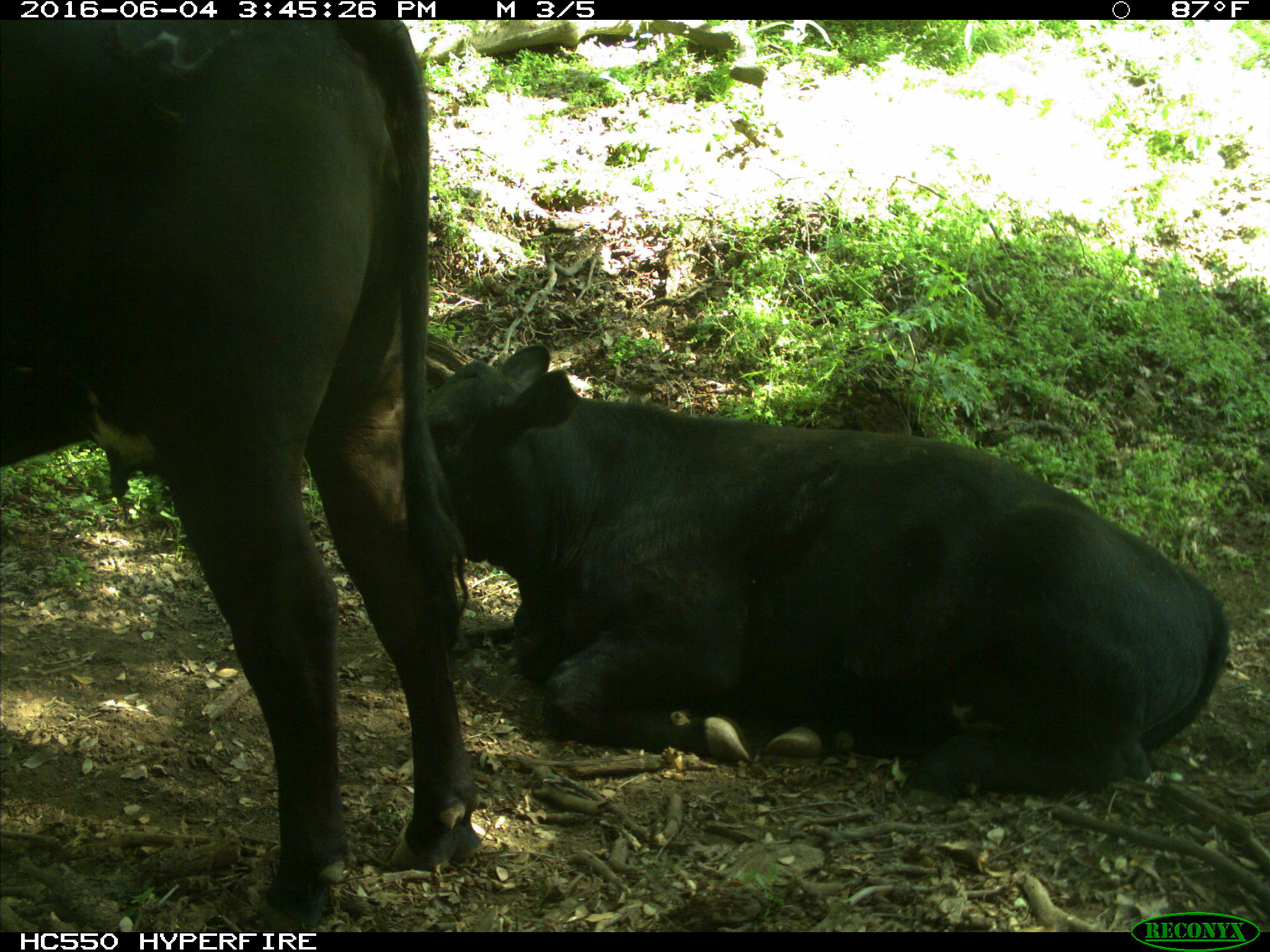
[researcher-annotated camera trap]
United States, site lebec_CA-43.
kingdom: Animalia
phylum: Chordata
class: Mammalia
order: Artiodactyla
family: Bovidae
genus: Bos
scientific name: Bos taurus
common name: domestic cow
Bos taurus (domestic cow).